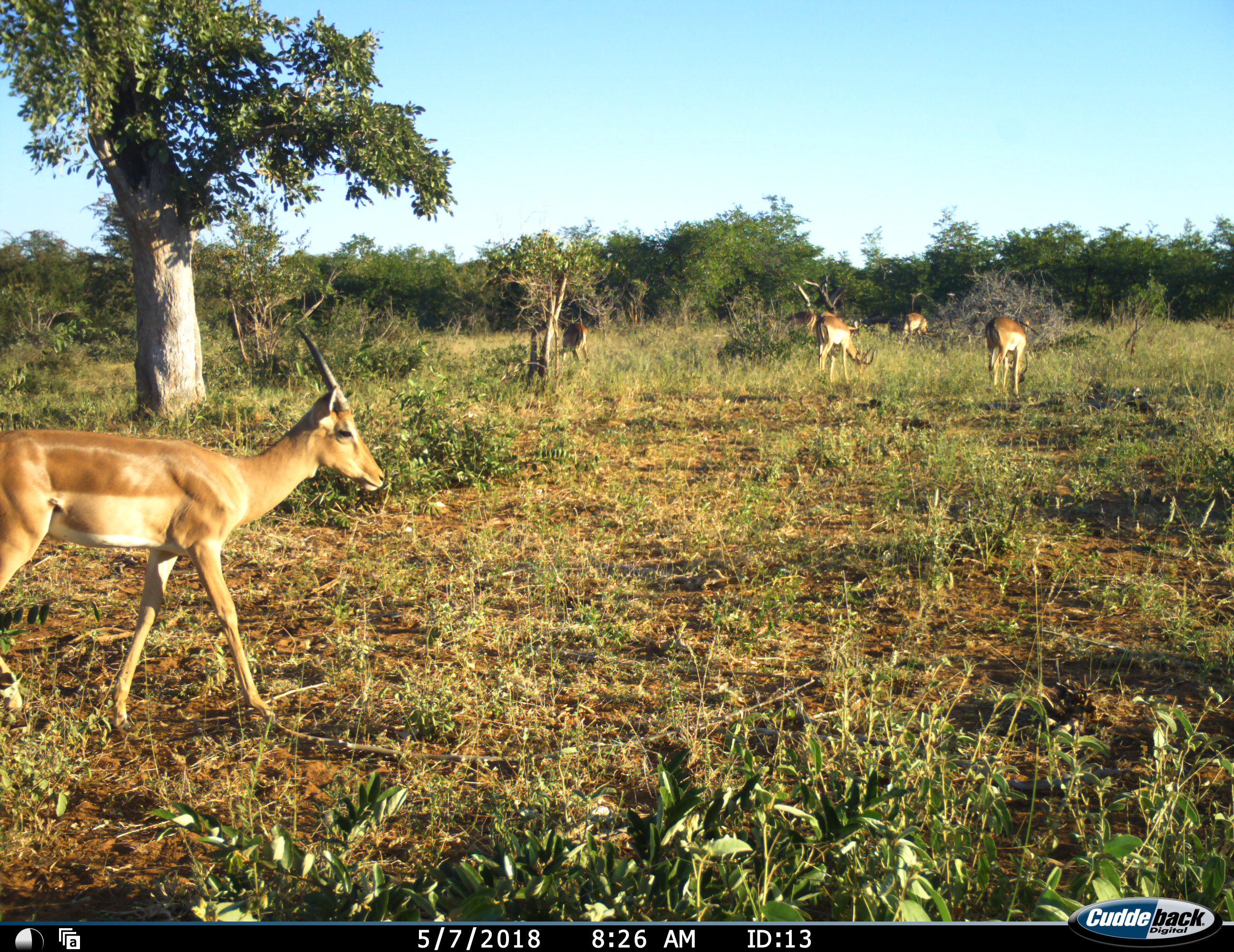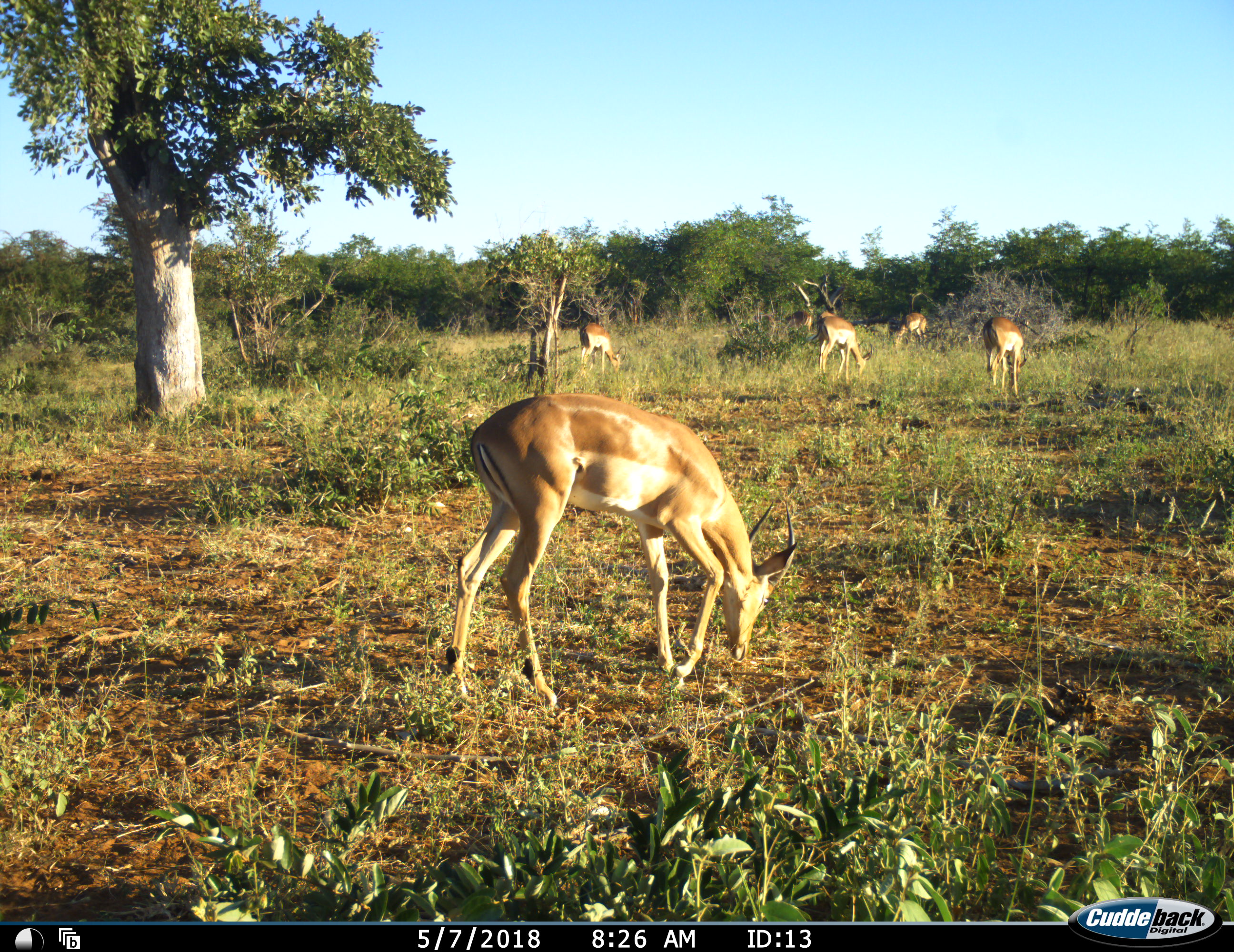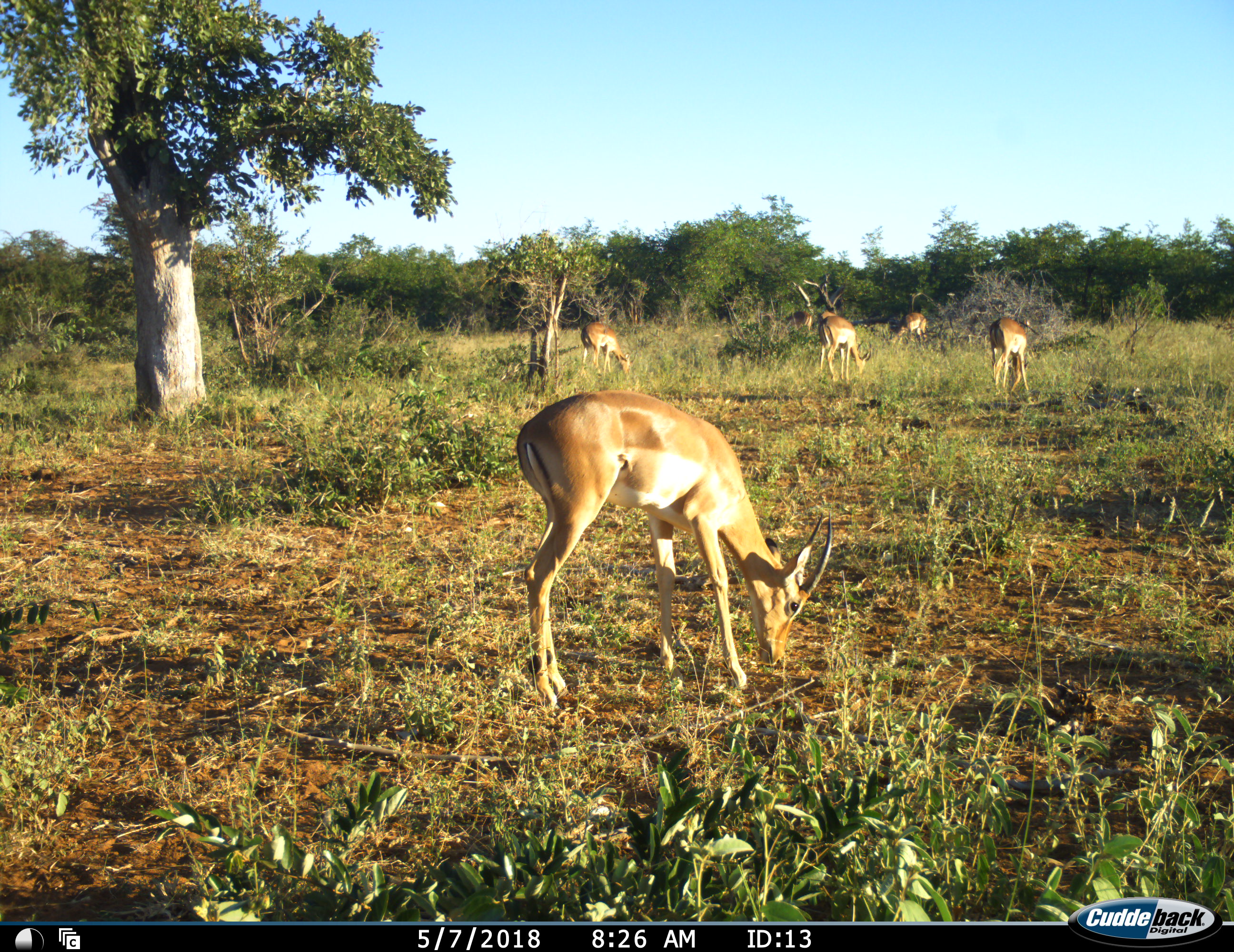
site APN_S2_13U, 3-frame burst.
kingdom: Animalia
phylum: Chordata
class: Mammalia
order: Artiodactyla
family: Bovidae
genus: Aepyceros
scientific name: Aepyceros melampus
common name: impala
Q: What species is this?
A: Impala (Aepyceros melampus).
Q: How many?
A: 7.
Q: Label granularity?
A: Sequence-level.